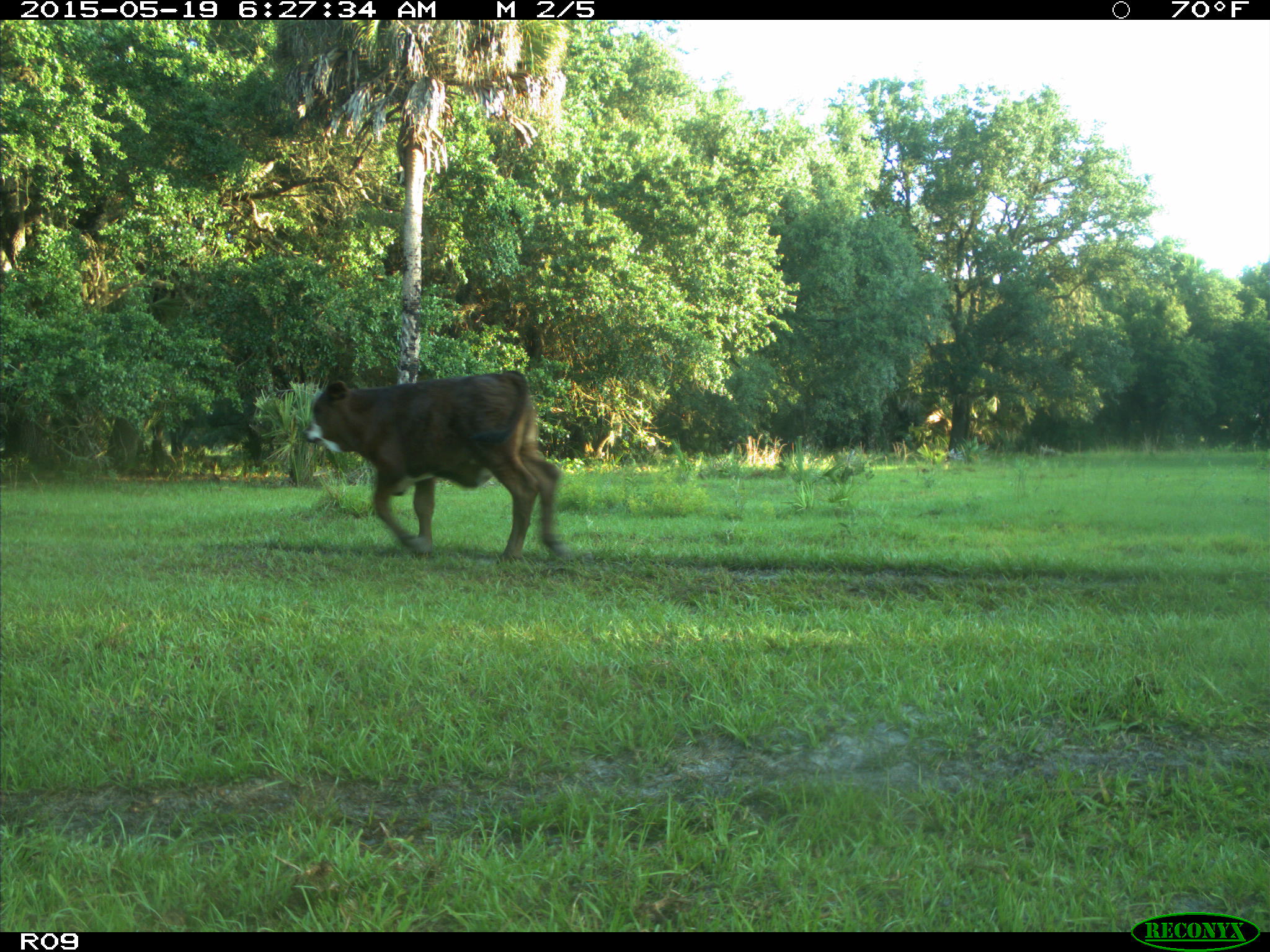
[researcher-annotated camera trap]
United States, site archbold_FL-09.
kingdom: Animalia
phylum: Chordata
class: Mammalia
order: Artiodactyla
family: Bovidae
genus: Bos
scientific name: Bos taurus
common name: domestic cow